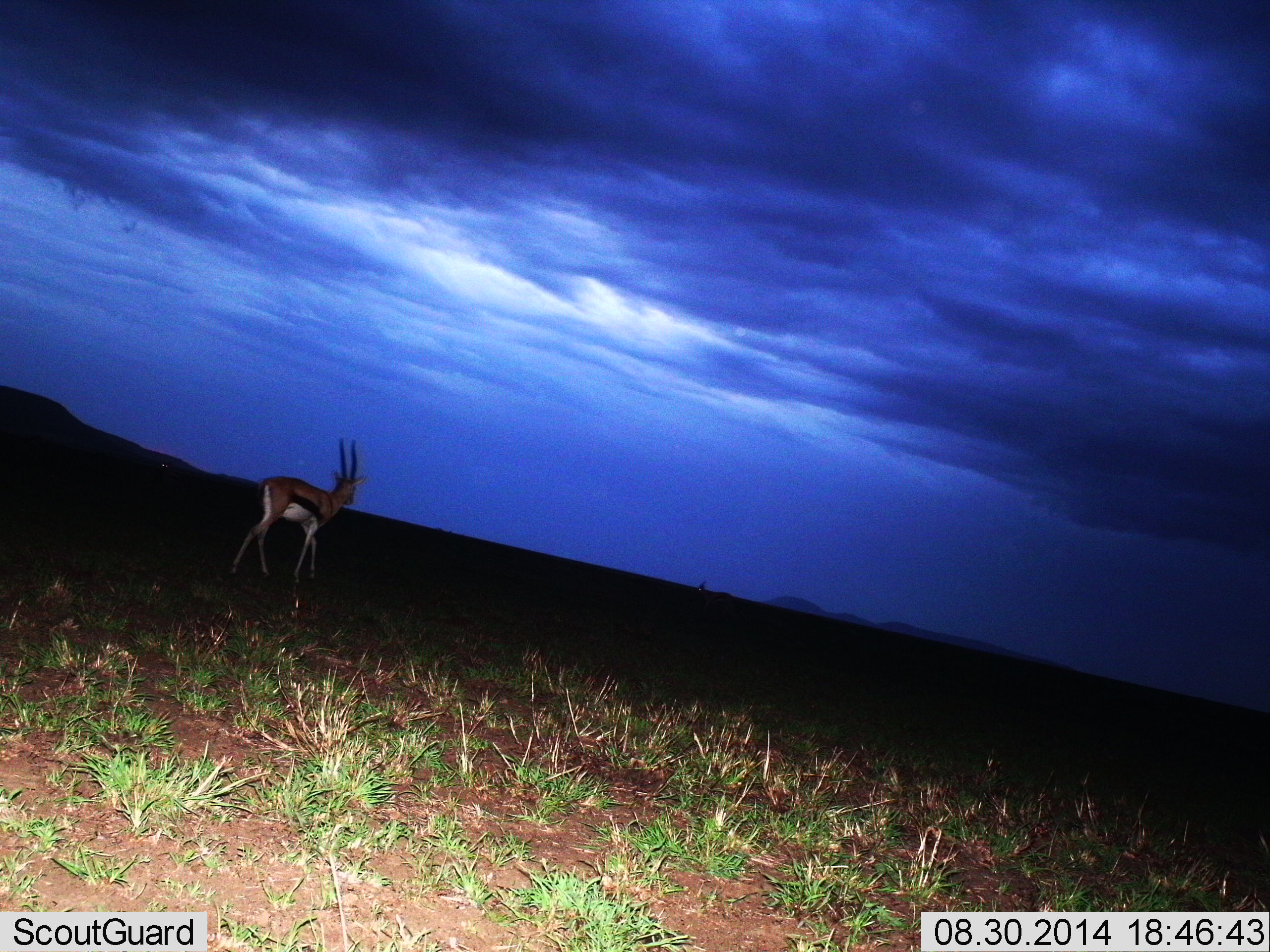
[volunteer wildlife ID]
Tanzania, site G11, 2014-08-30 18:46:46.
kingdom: Animalia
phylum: Chordata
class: Mammalia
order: Artiodactyla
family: Bovidae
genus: Eudorcas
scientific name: Eudorcas thomsonii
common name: thomson's gazelle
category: gazellethomsons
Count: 1.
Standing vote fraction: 50%.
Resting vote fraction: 0%.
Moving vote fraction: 50%.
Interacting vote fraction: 0%.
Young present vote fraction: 0%.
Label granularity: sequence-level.